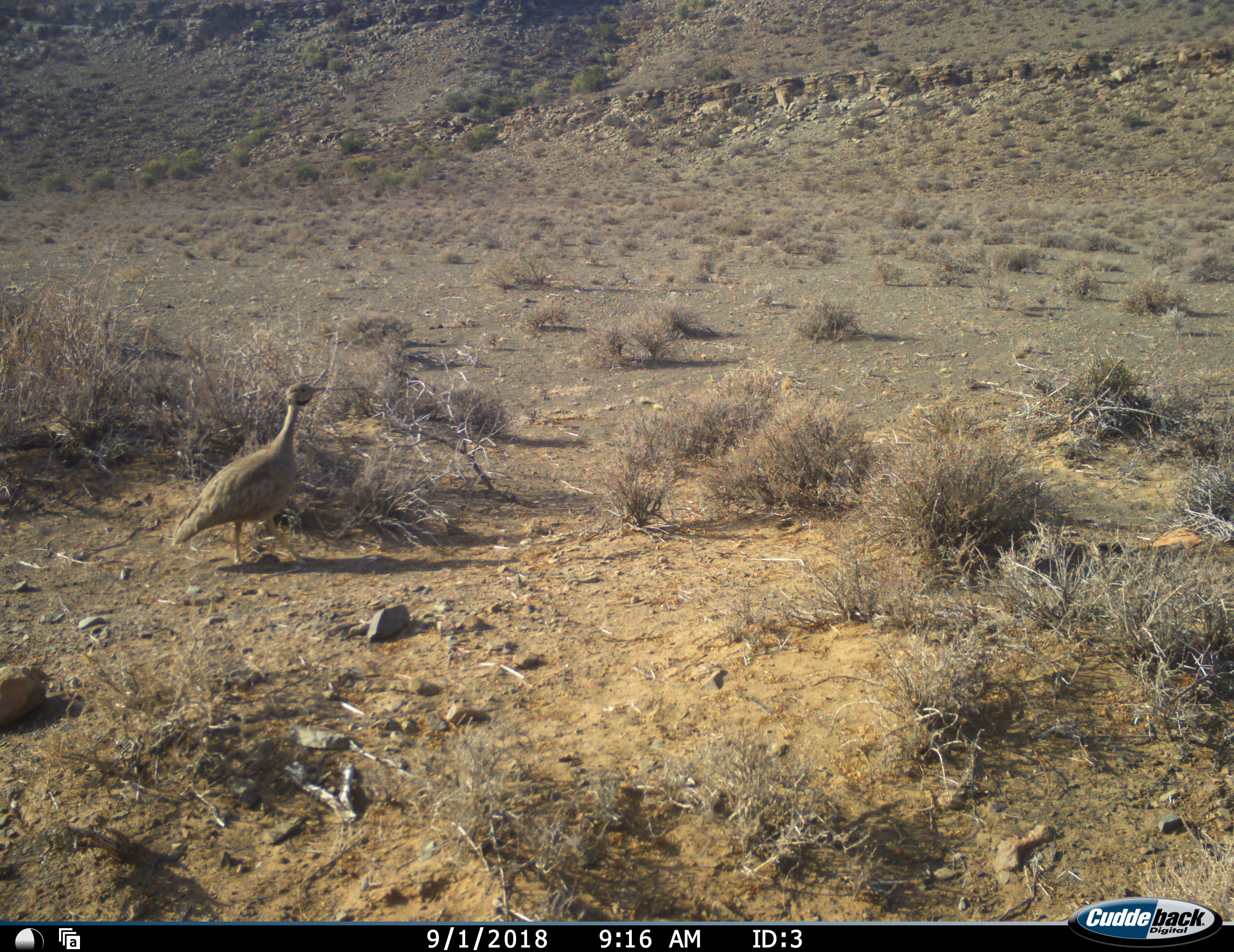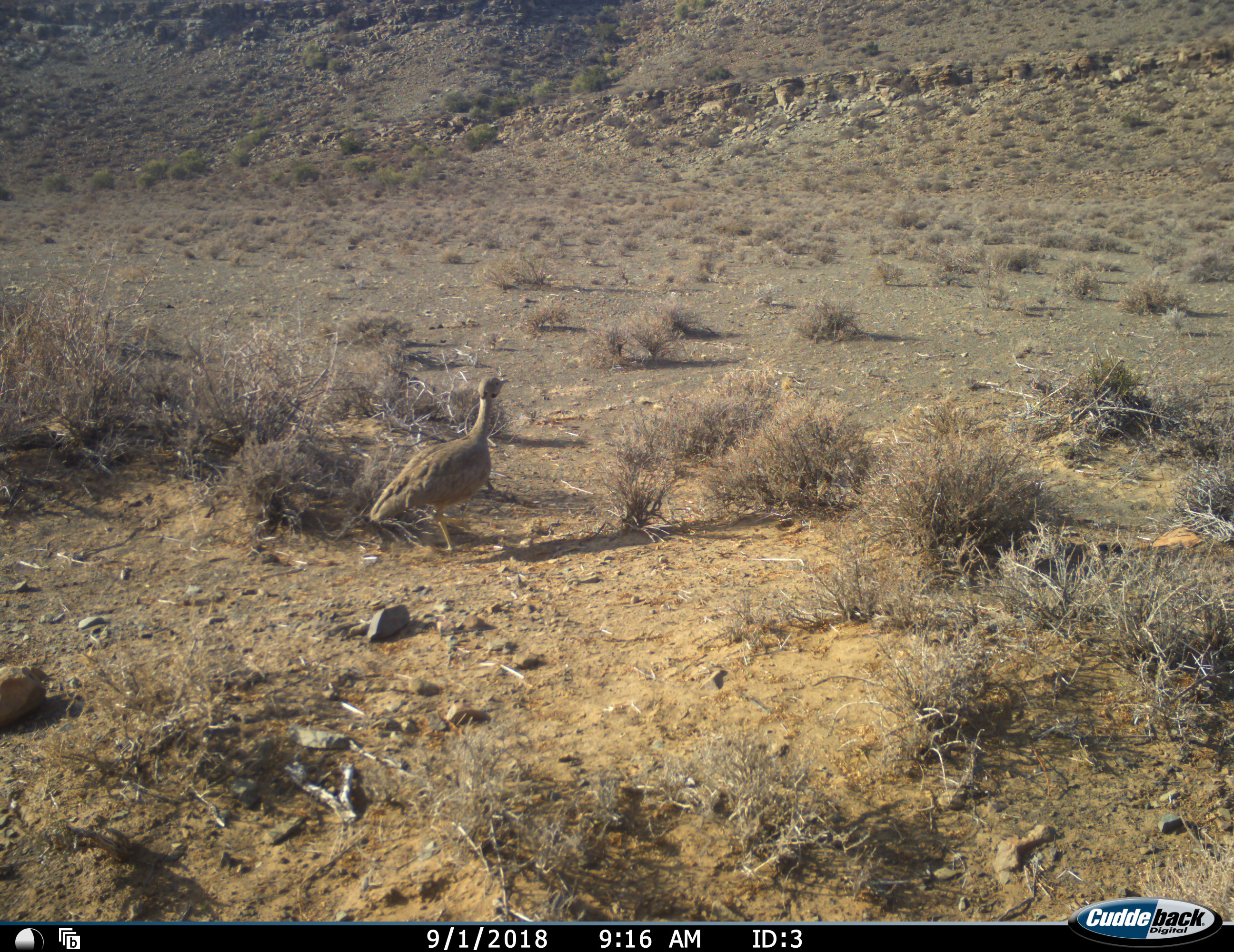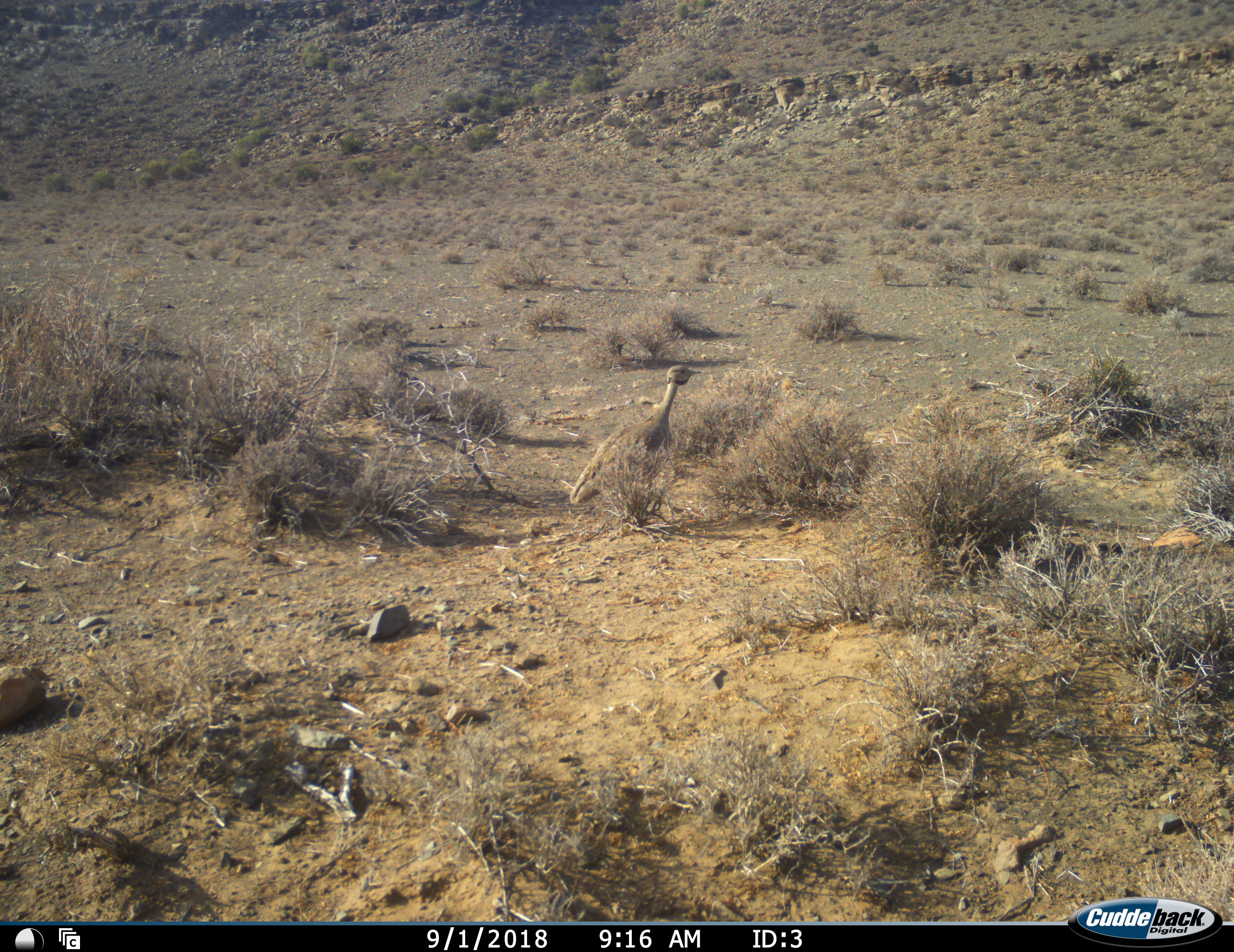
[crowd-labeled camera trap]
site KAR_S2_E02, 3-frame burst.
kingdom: Animalia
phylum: Chordata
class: Aves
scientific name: Aves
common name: bird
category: birdother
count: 1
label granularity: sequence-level